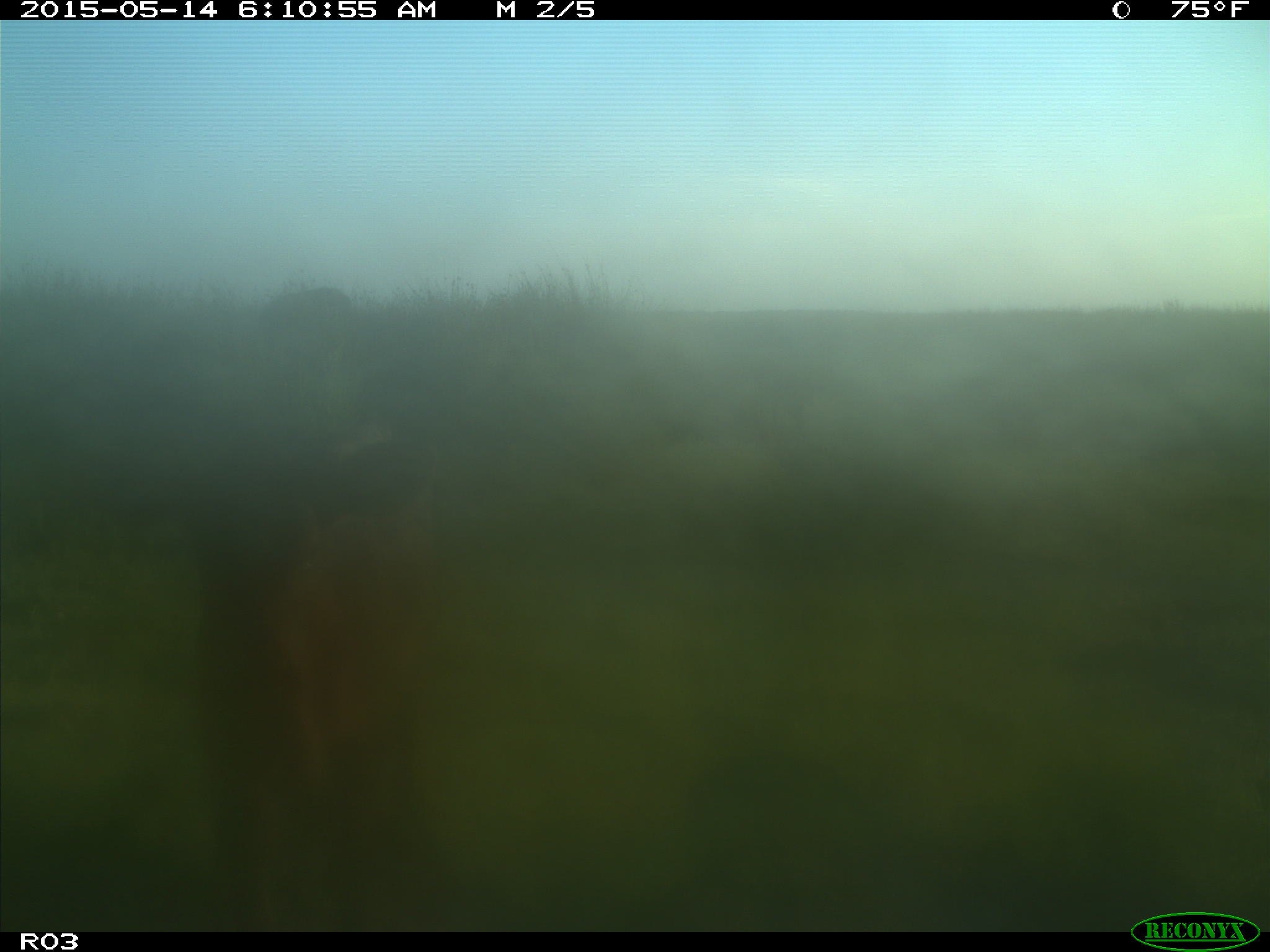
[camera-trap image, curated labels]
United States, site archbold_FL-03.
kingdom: Animalia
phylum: Chordata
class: Mammalia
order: Artiodactyla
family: Bovidae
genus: Bos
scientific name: Bos taurus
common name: domestic cow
Bos taurus (domestic cow).